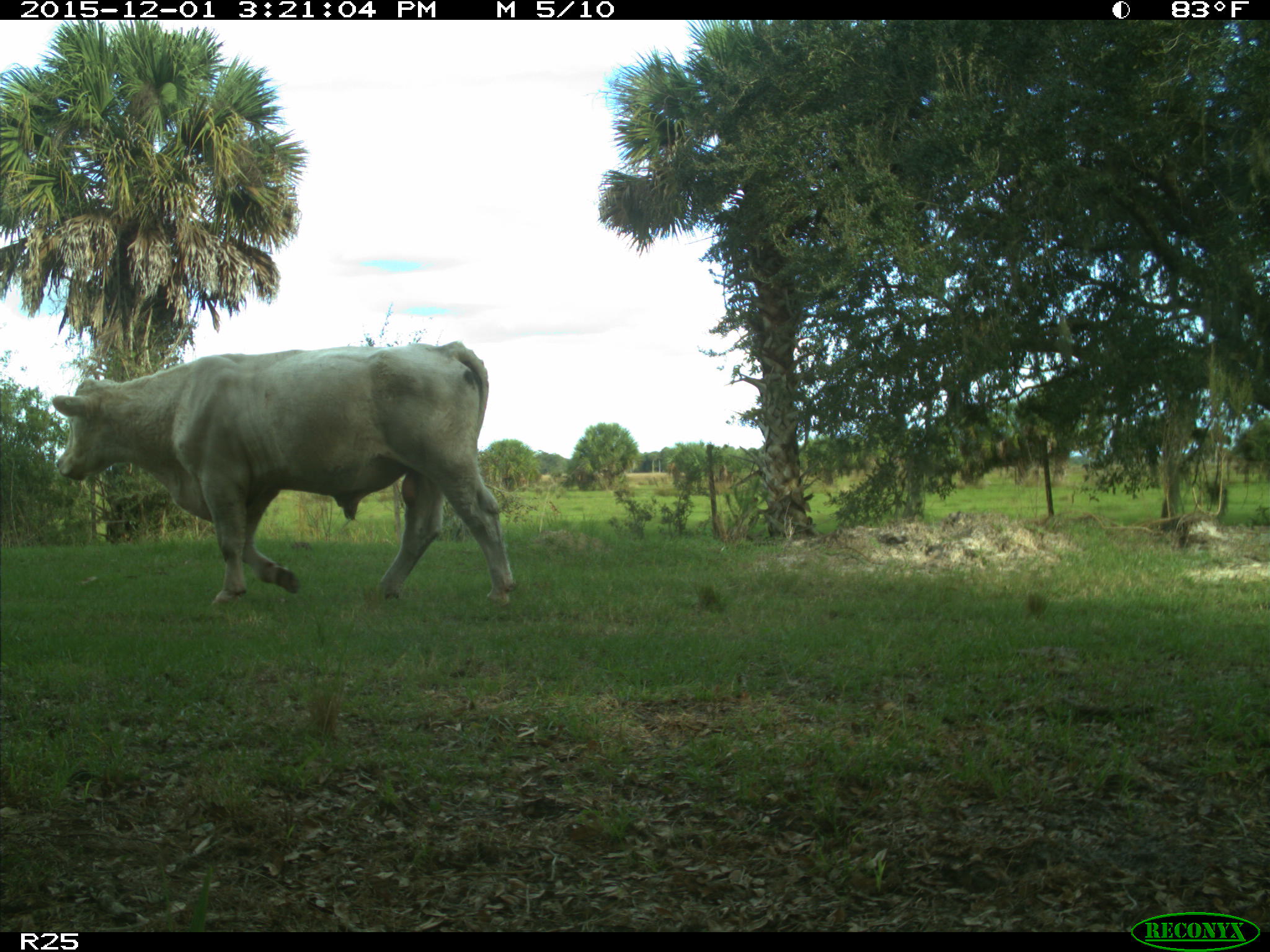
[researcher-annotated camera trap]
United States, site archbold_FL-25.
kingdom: Animalia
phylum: Chordata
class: Mammalia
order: Artiodactyla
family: Bovidae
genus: Bos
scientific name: Bos taurus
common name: domestic cow